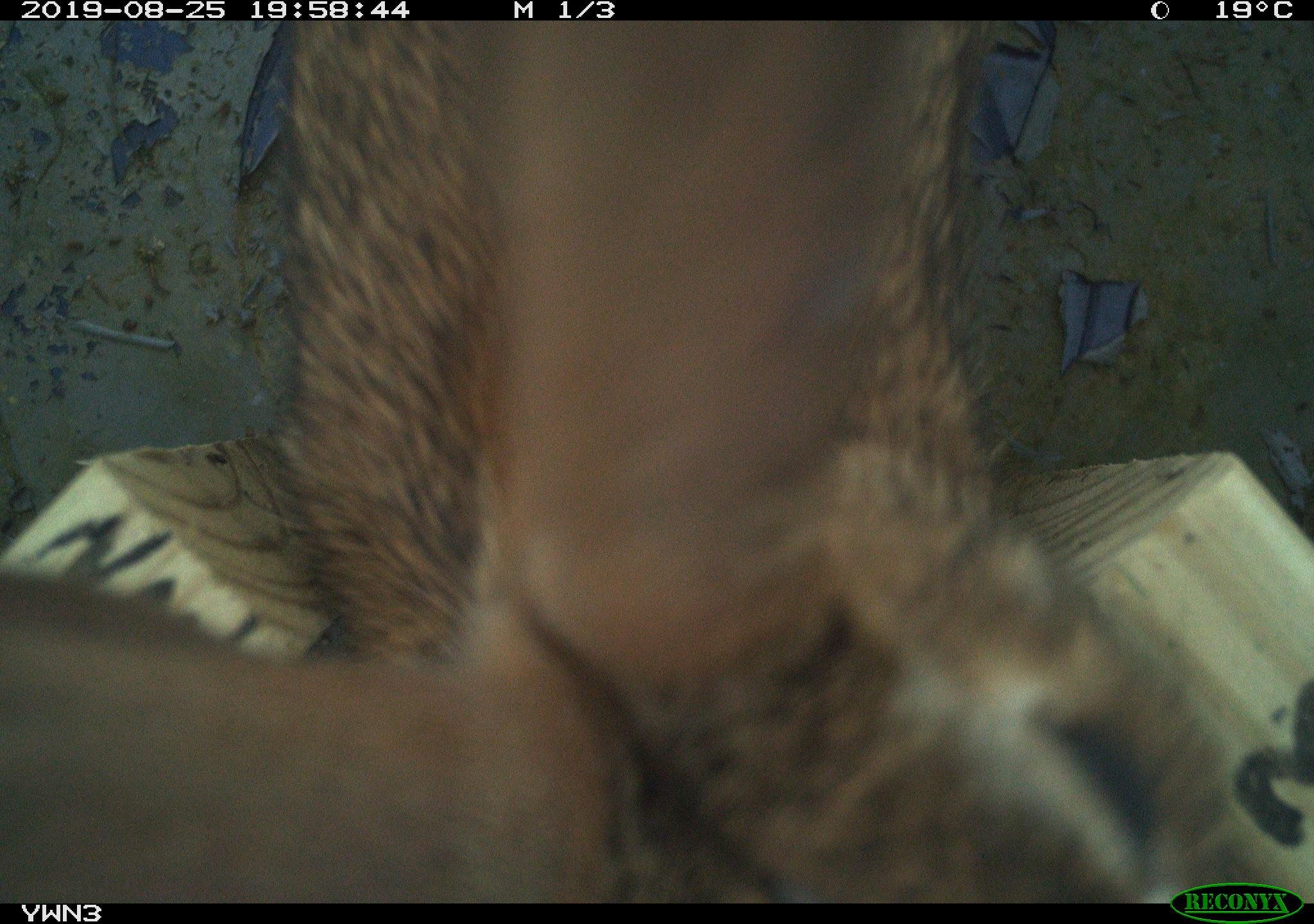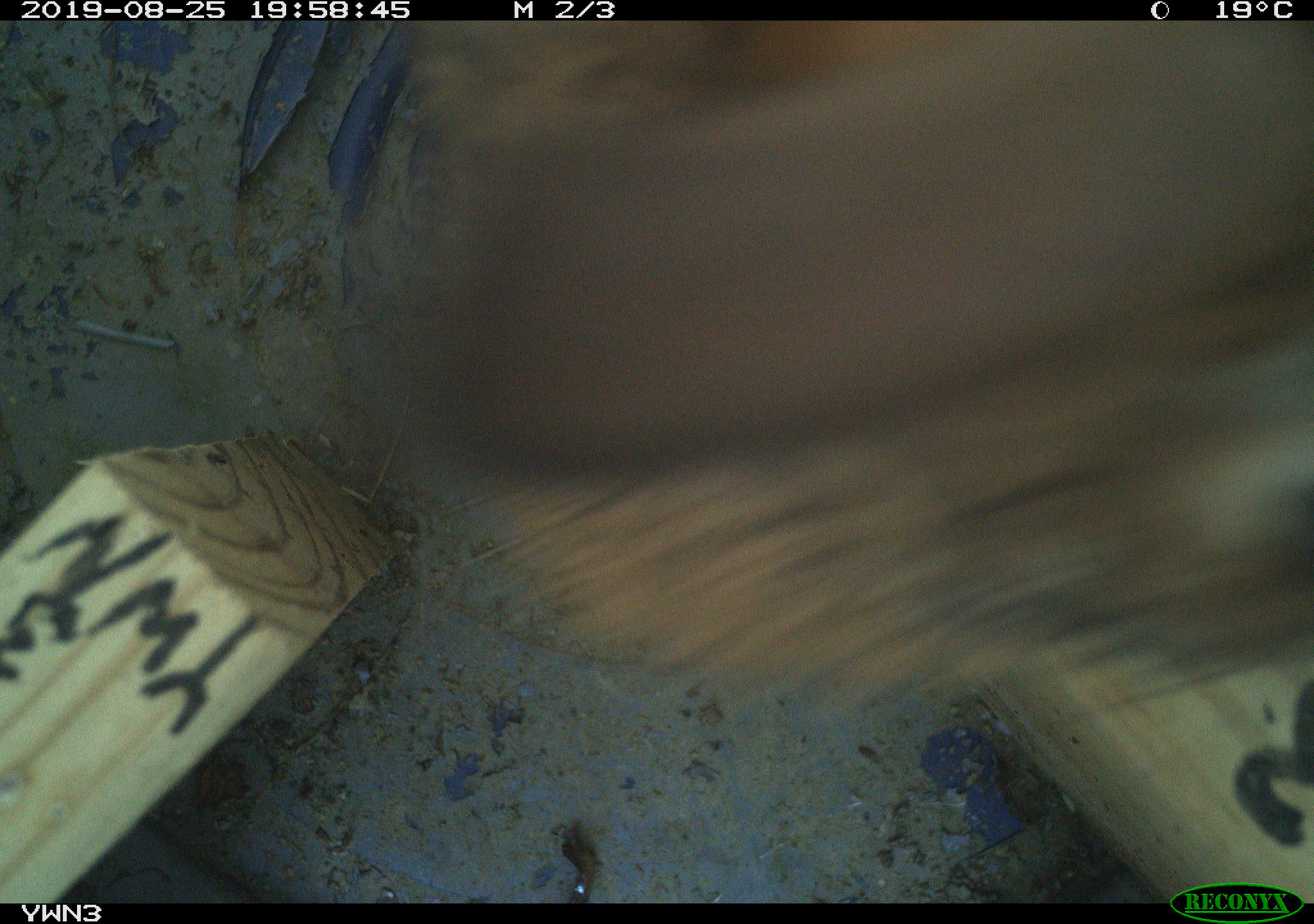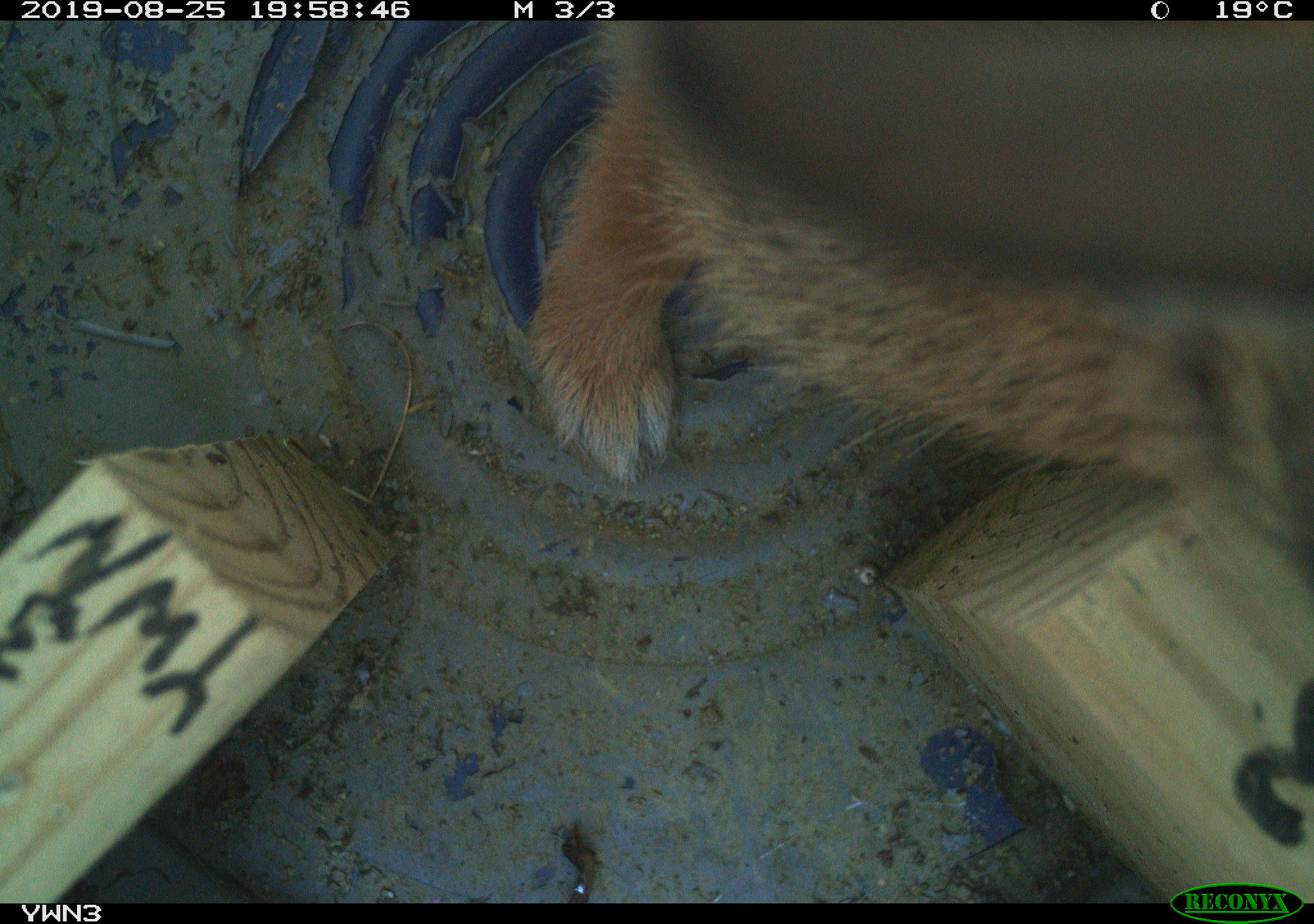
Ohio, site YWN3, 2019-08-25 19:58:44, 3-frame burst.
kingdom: Animalia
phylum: Chordata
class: Mammalia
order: Lagomorpha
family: Leporidae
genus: Sylvilagus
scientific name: Sylvilagus floridanus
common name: eastern cottontail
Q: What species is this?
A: Eastern cottontail (Sylvilagus floridanus).